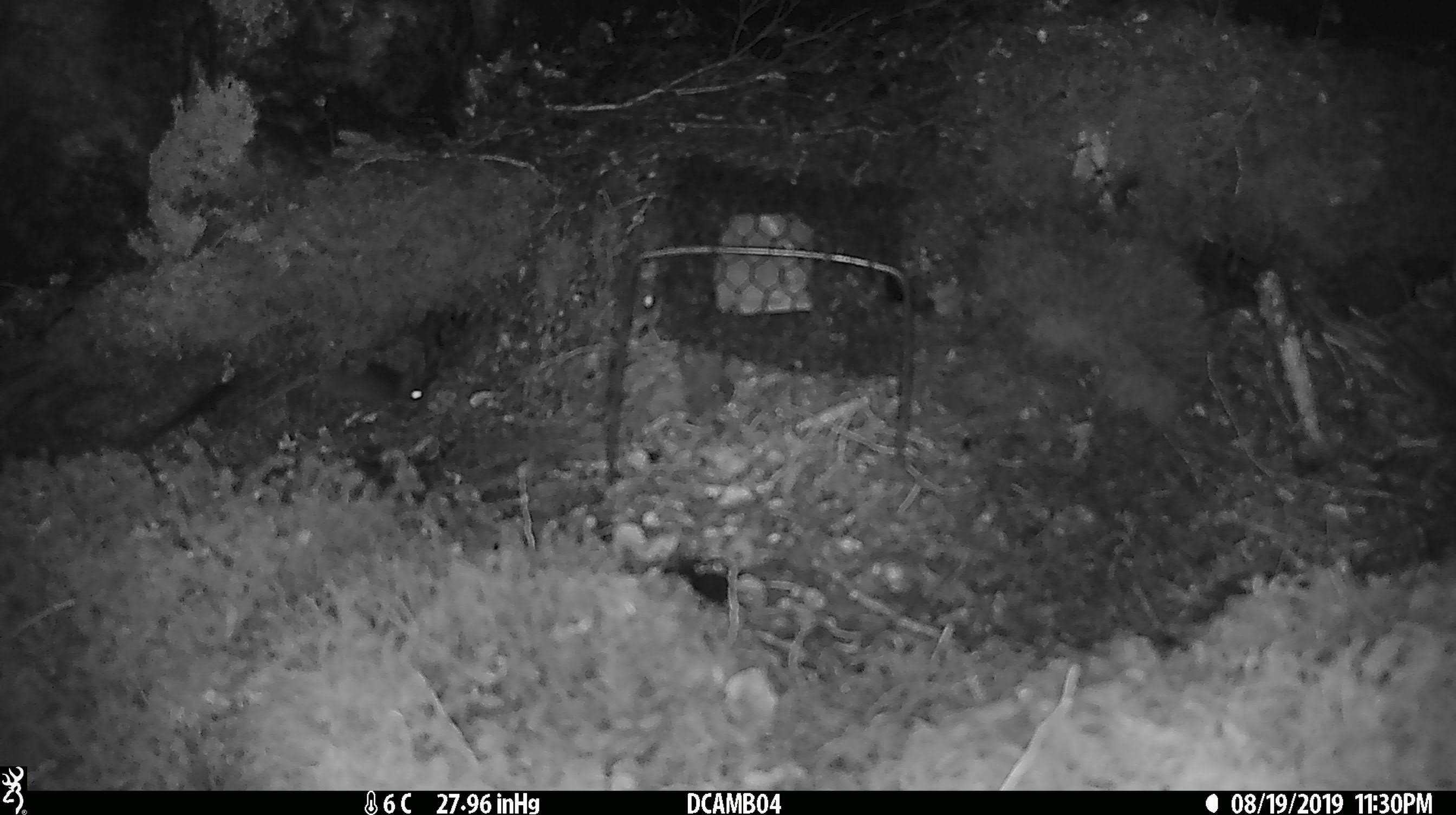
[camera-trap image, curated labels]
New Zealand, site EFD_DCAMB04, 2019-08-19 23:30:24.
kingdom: Animalia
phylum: Chordata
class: Mammalia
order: Rodentia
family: Muridae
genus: Mus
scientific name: Mus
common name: mouse